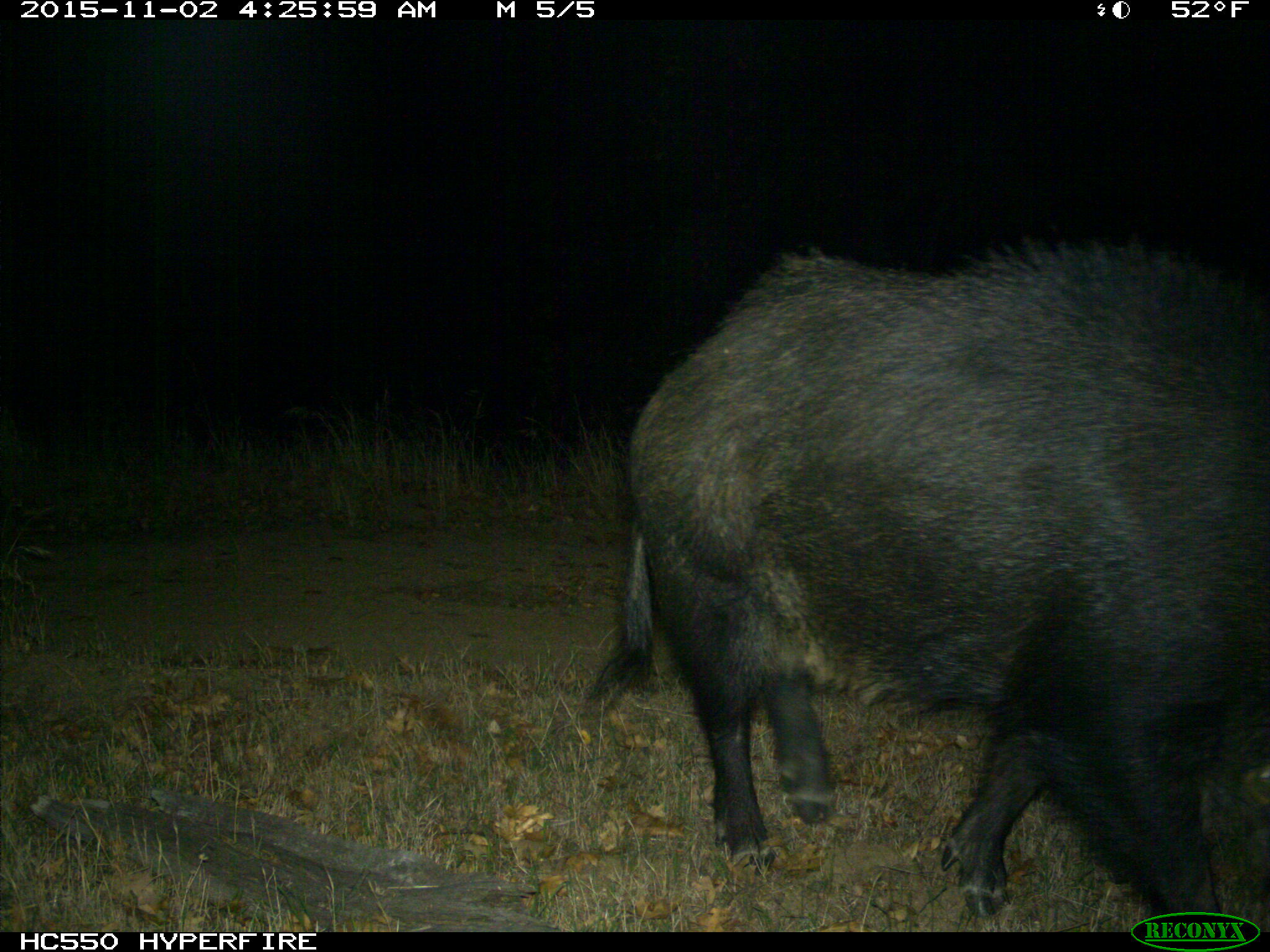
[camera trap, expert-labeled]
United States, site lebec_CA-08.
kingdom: Animalia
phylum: Chordata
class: Mammalia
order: Artiodactyla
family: Suidae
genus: Sus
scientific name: Sus scrofa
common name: wild boar